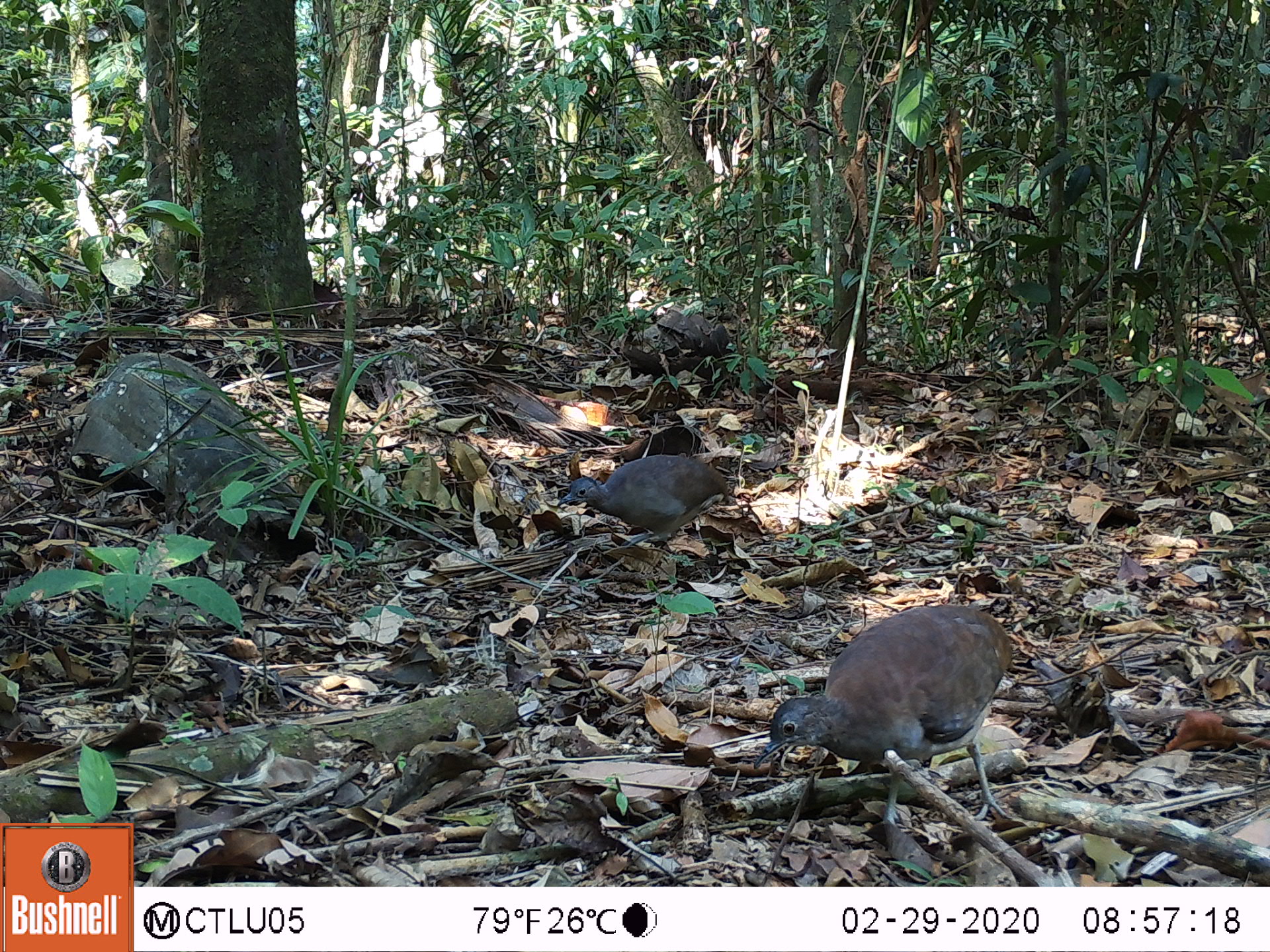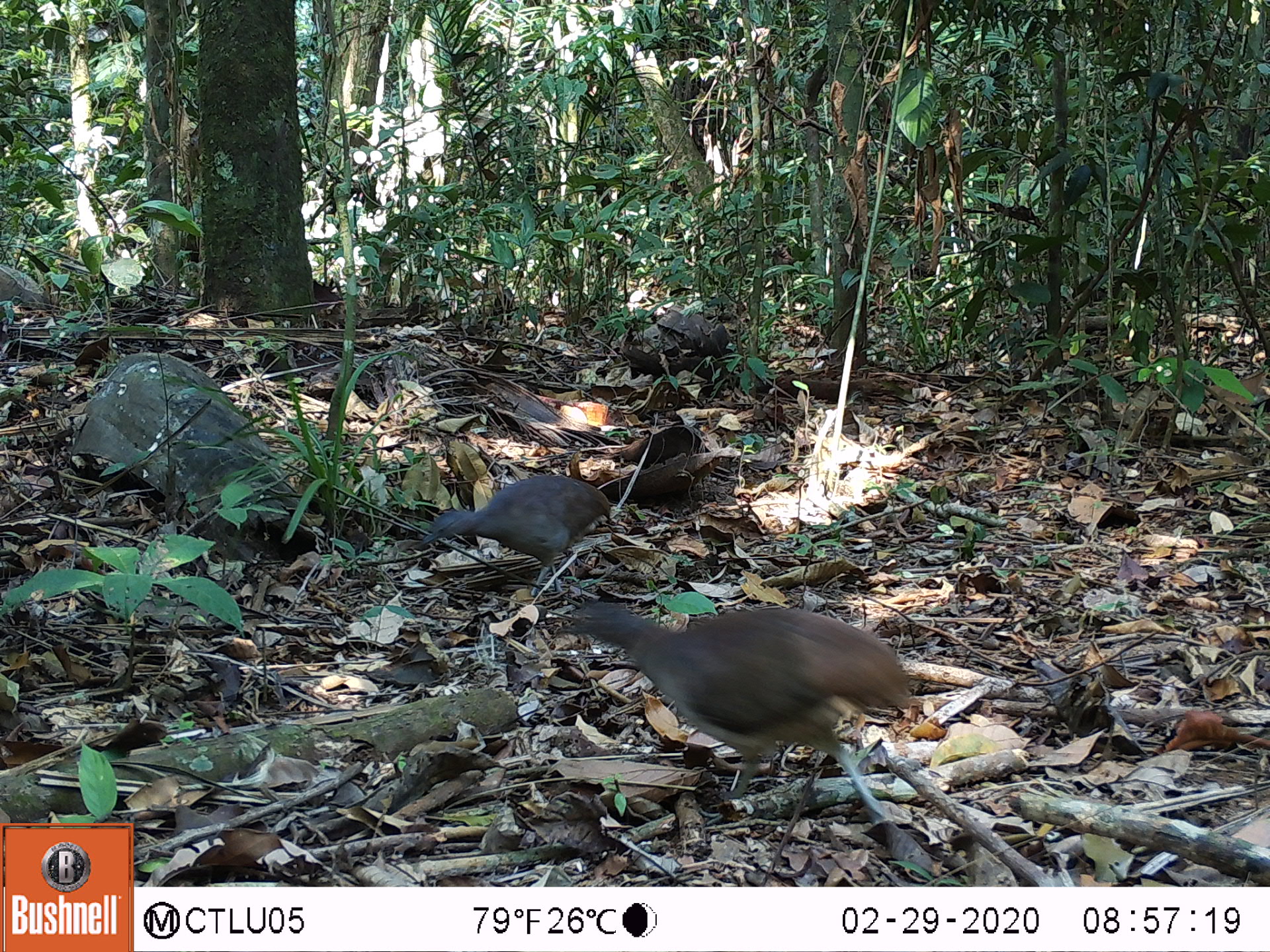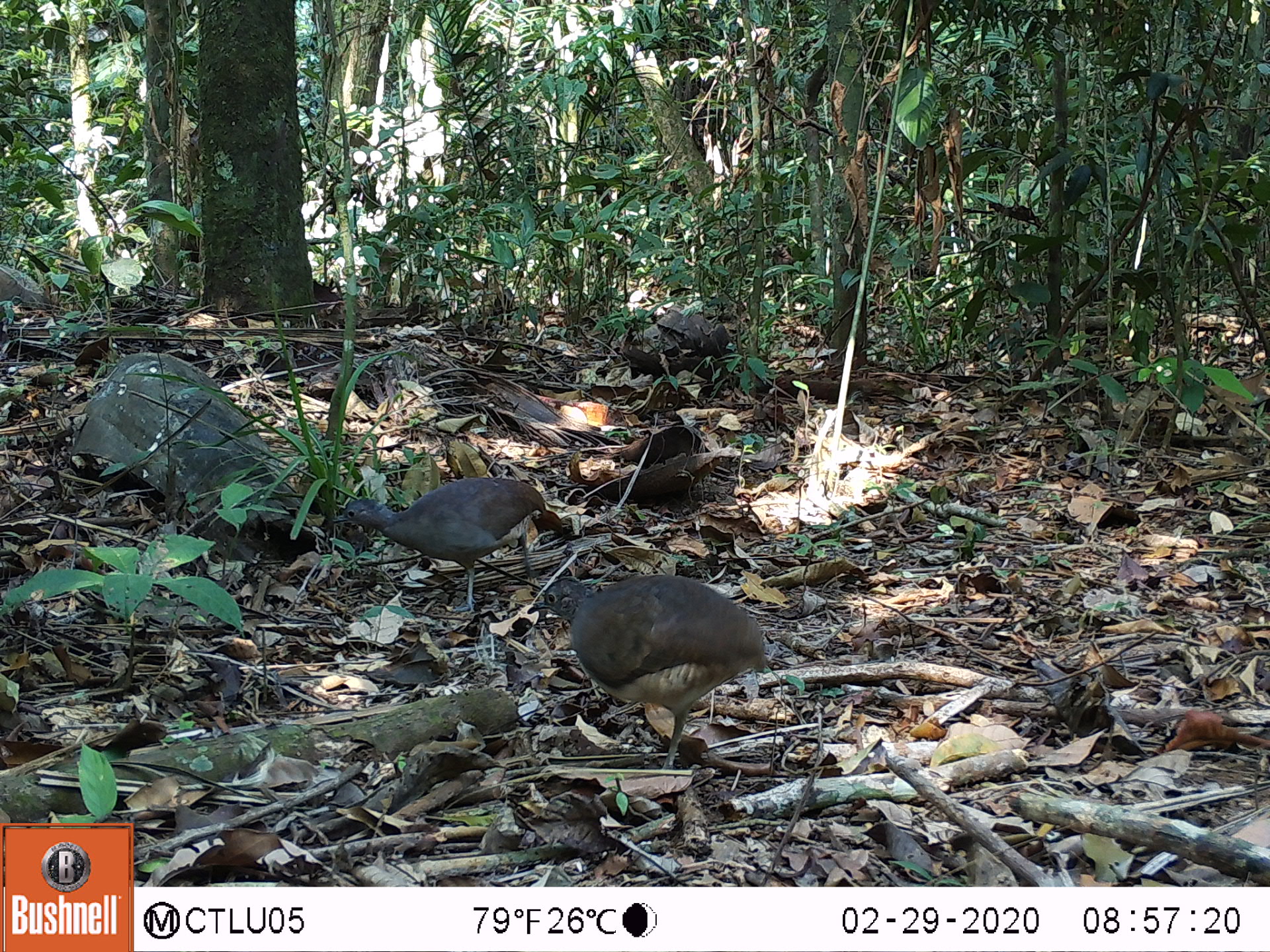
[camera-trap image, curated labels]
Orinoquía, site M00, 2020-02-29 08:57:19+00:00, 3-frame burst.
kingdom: Animalia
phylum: Chordata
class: Aves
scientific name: Aves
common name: bird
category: unknown bird